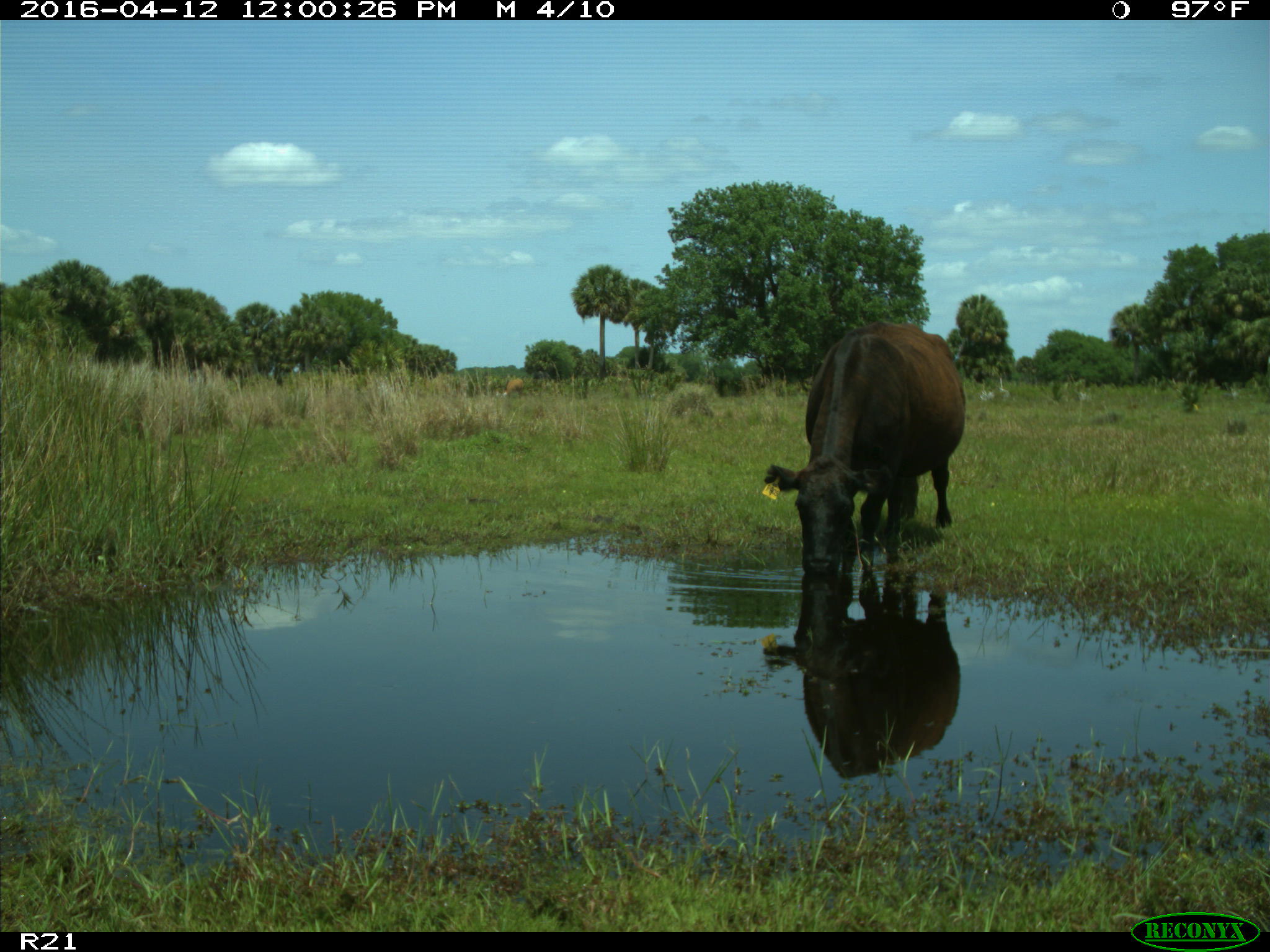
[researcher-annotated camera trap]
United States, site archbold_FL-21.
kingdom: Animalia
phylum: Chordata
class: Mammalia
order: Artiodactyla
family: Bovidae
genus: Bos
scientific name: Bos taurus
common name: domestic cow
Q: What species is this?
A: Bos taurus (domestic cow).